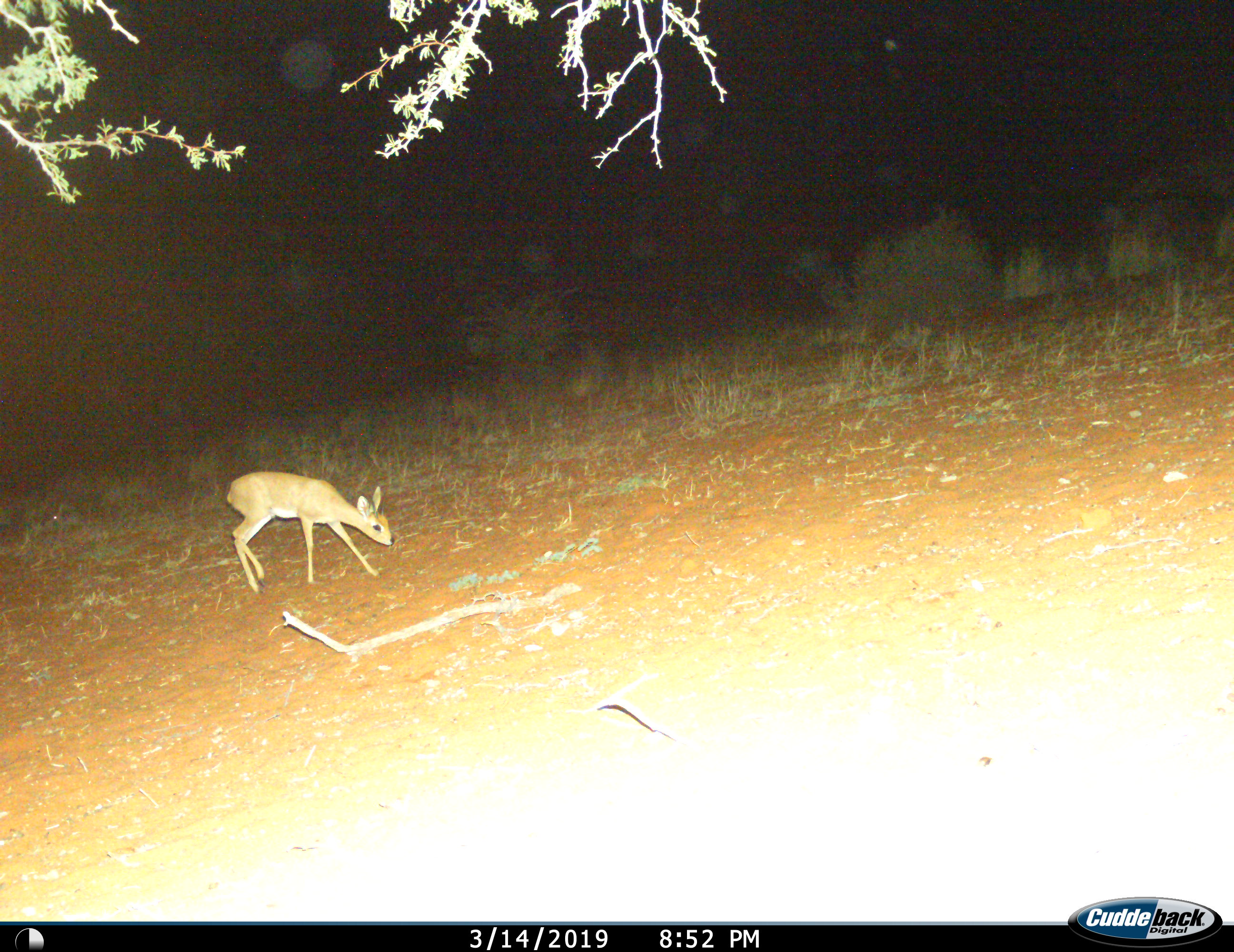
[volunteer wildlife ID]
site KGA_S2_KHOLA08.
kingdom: Animalia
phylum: Chordata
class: Mammalia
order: Artiodactyla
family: Bovidae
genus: Raphicerus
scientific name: Raphicerus campestris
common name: steenbok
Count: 1.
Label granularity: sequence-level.